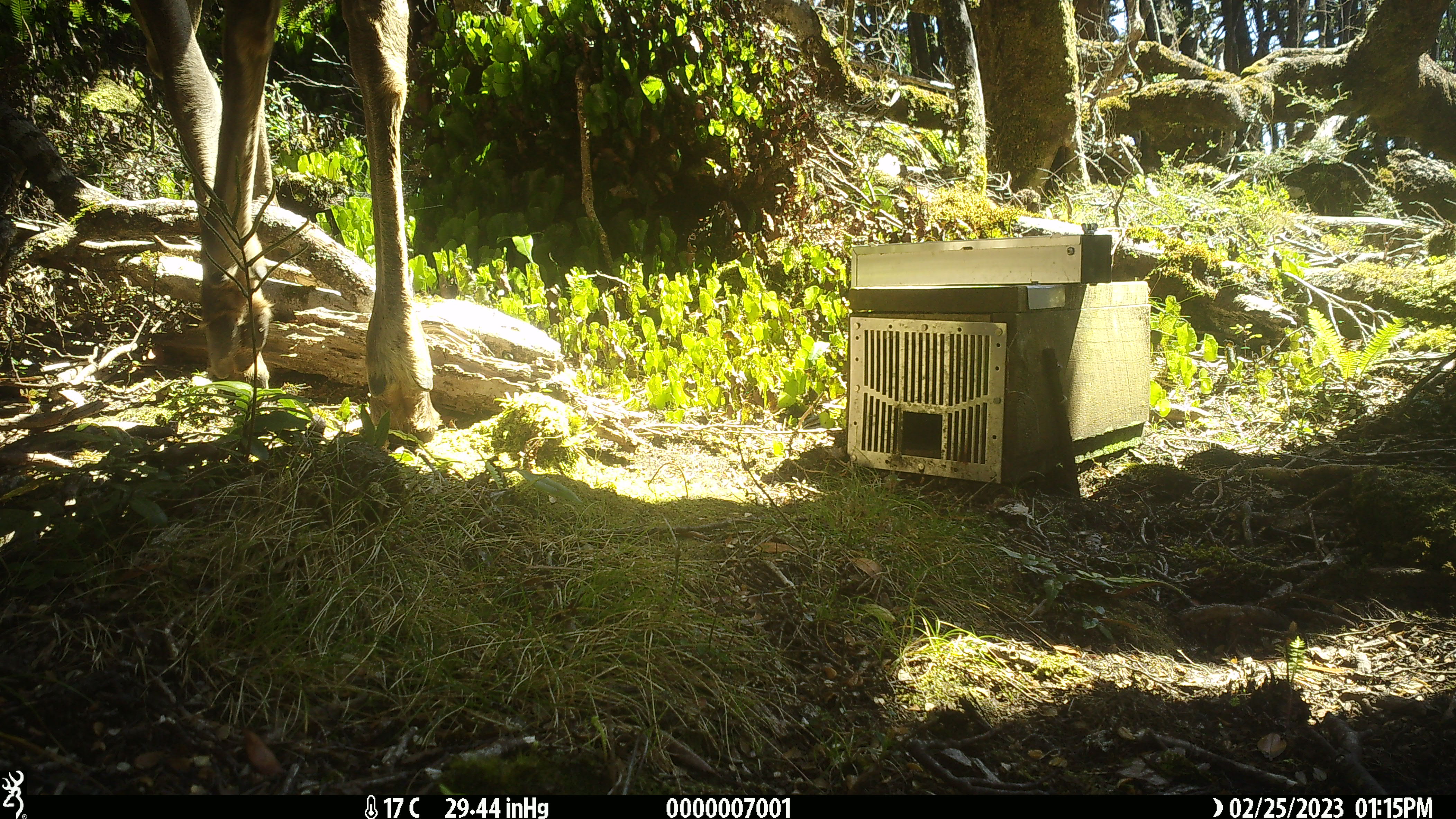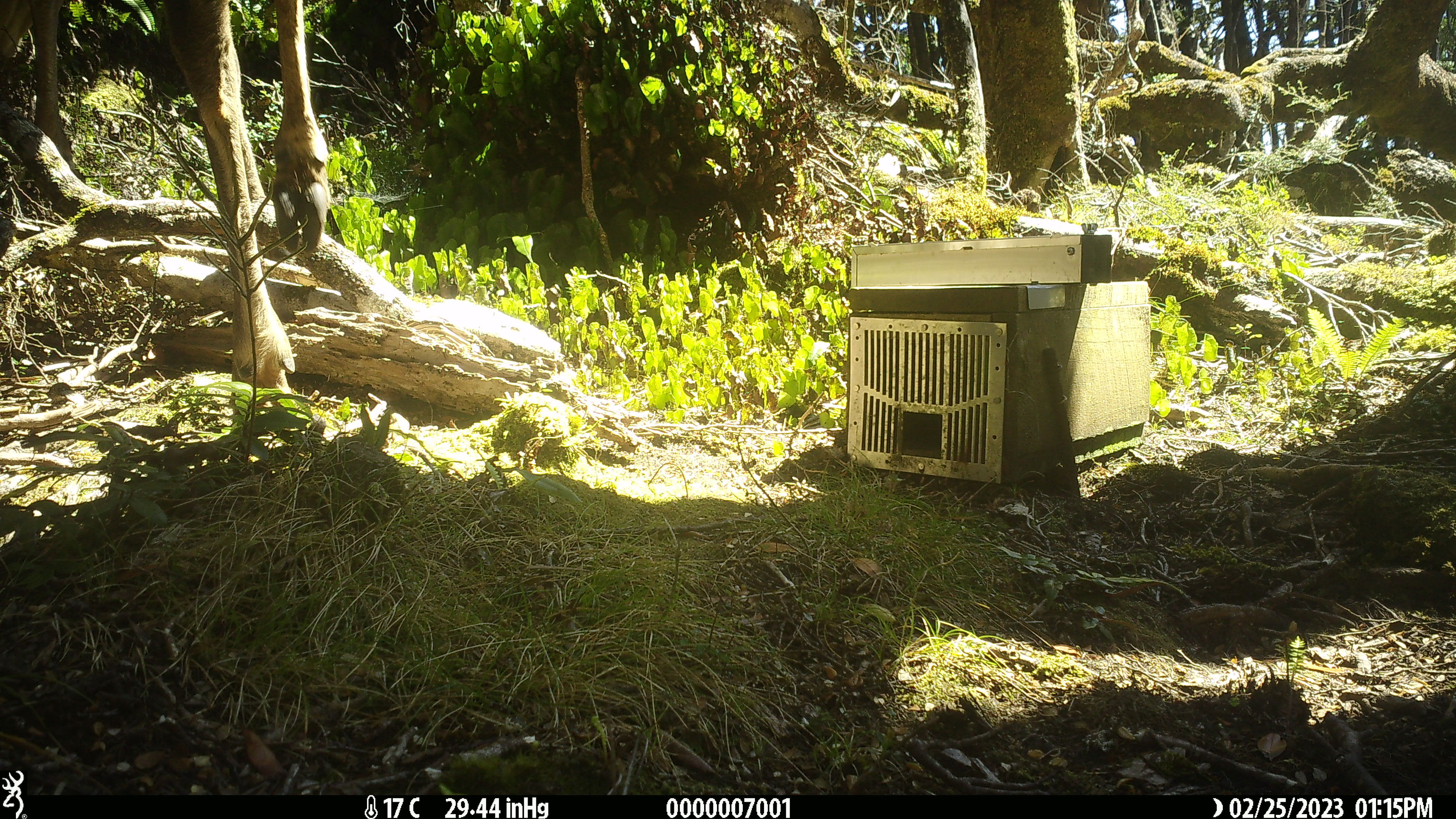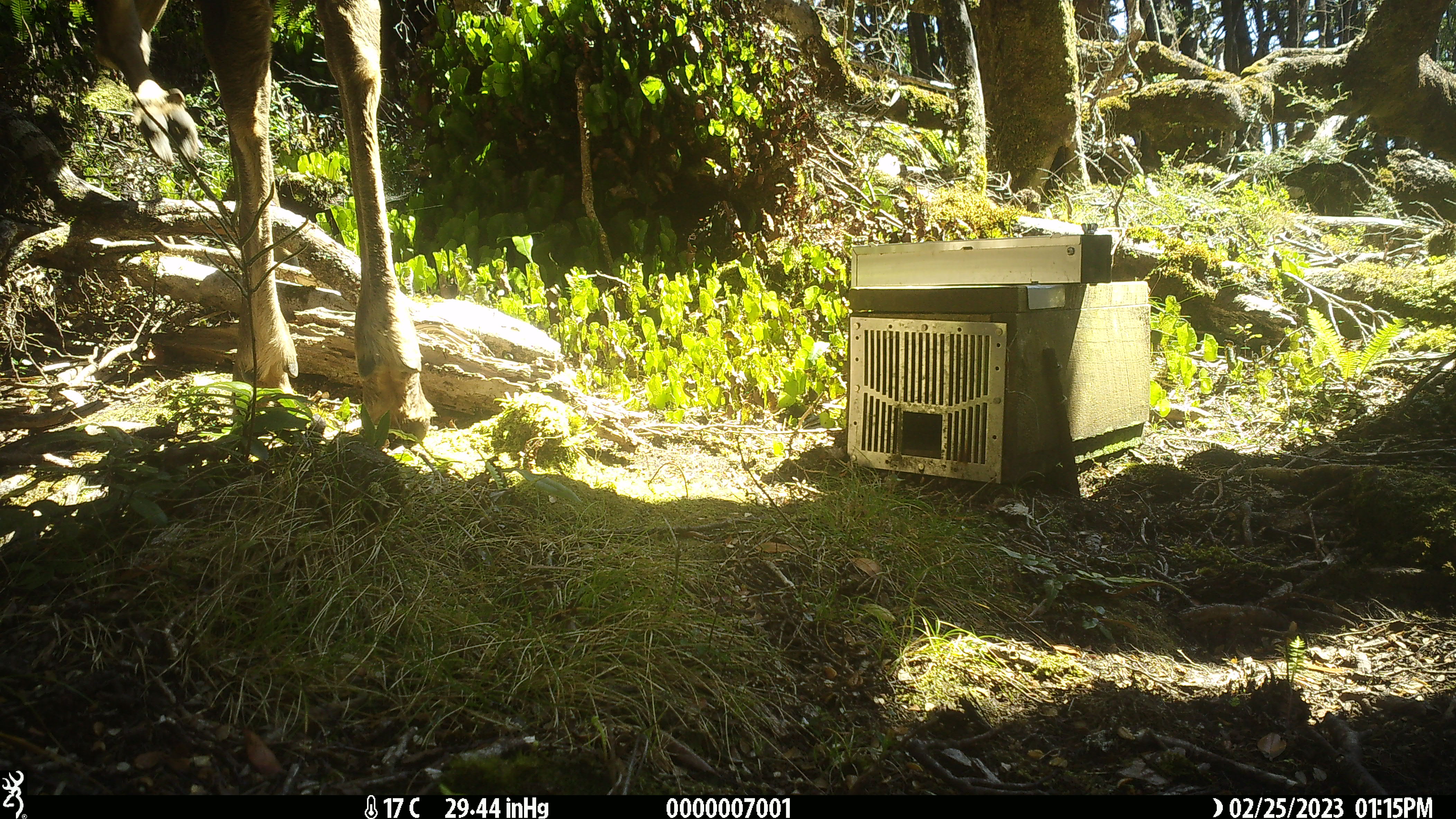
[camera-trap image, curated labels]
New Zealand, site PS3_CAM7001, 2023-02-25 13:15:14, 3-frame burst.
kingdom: Animalia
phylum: Chordata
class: Mammalia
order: Artiodactyla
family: Cervidae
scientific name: Cervidae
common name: deer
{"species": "deer (Cervidae)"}